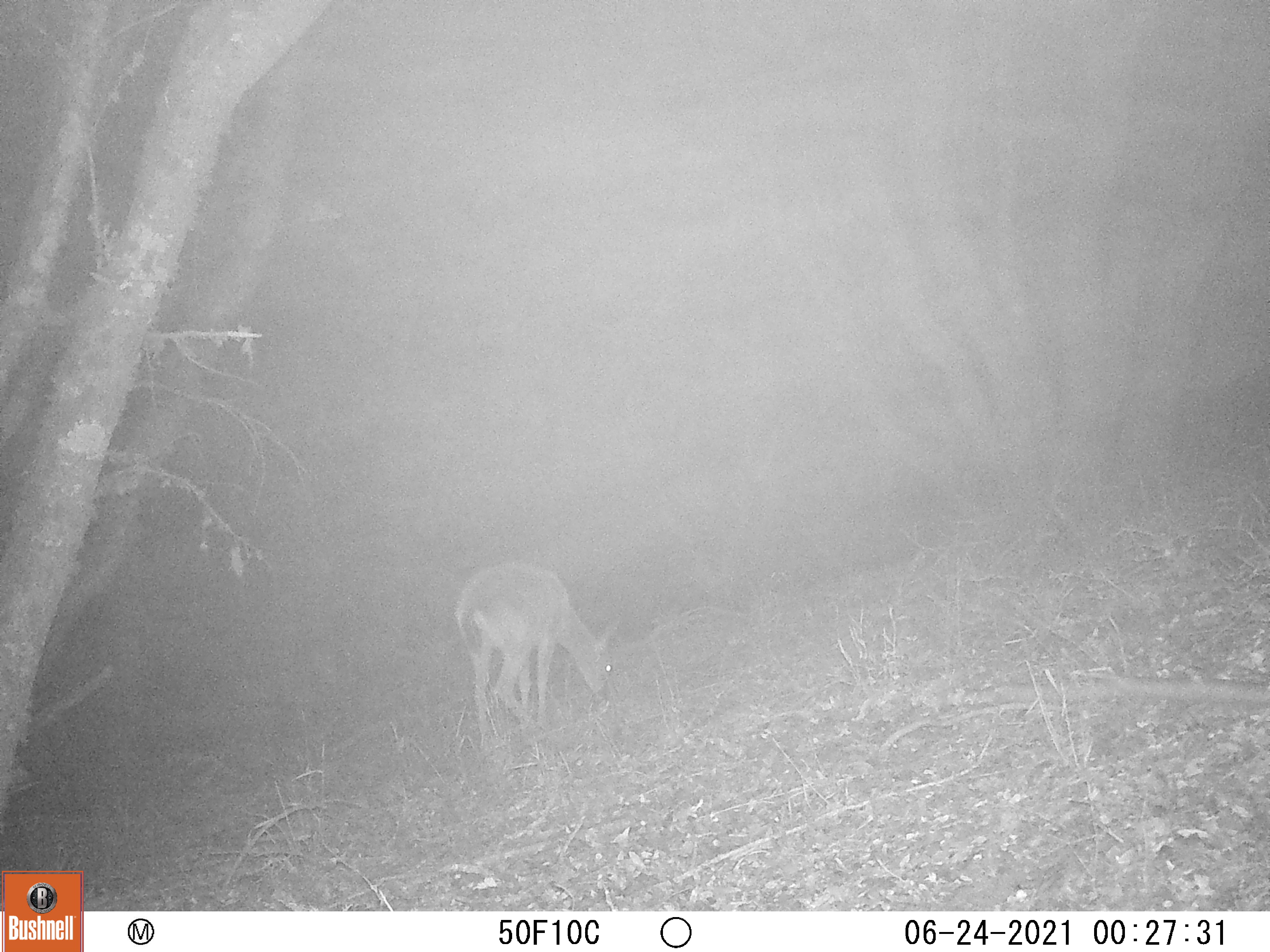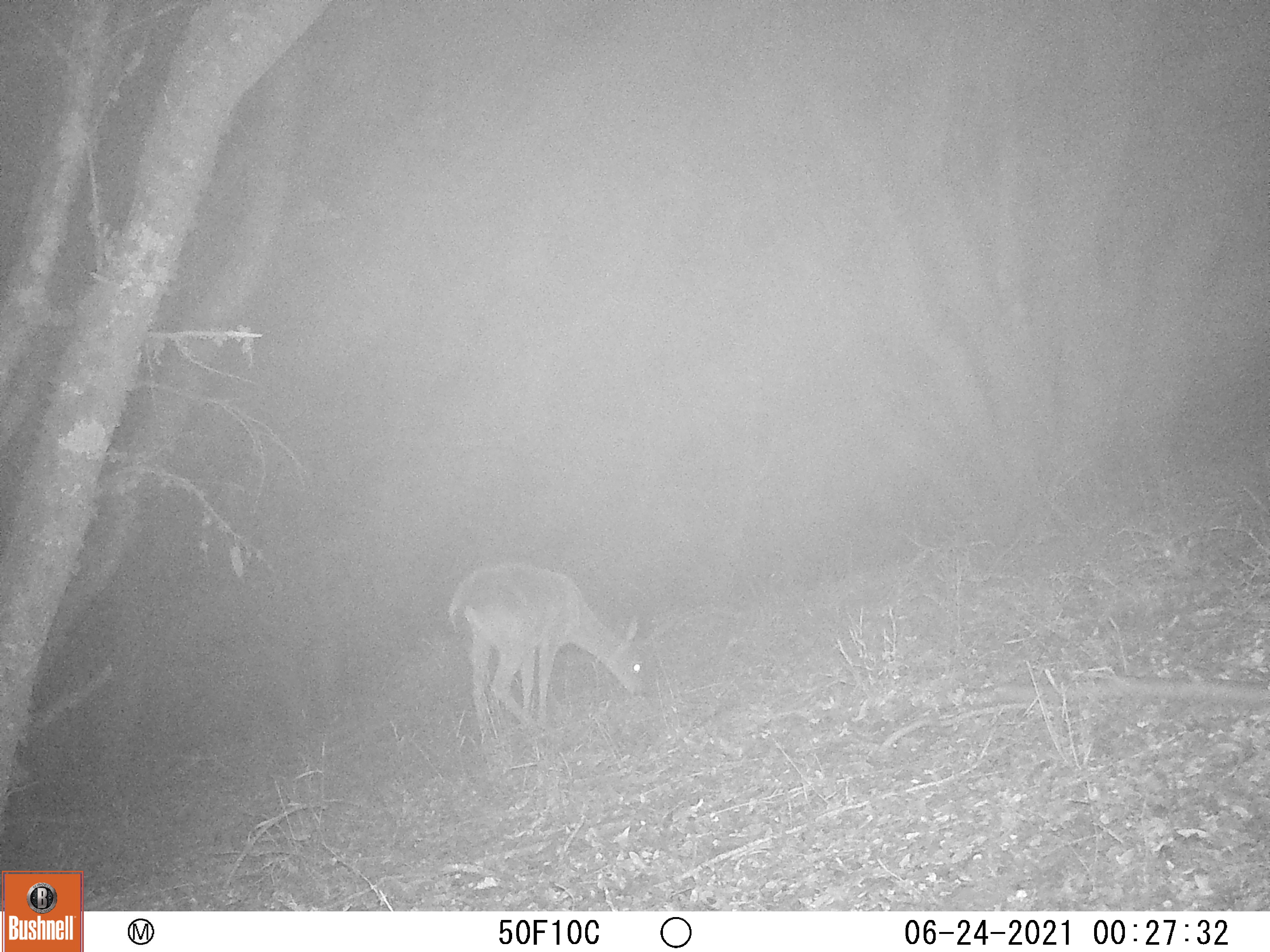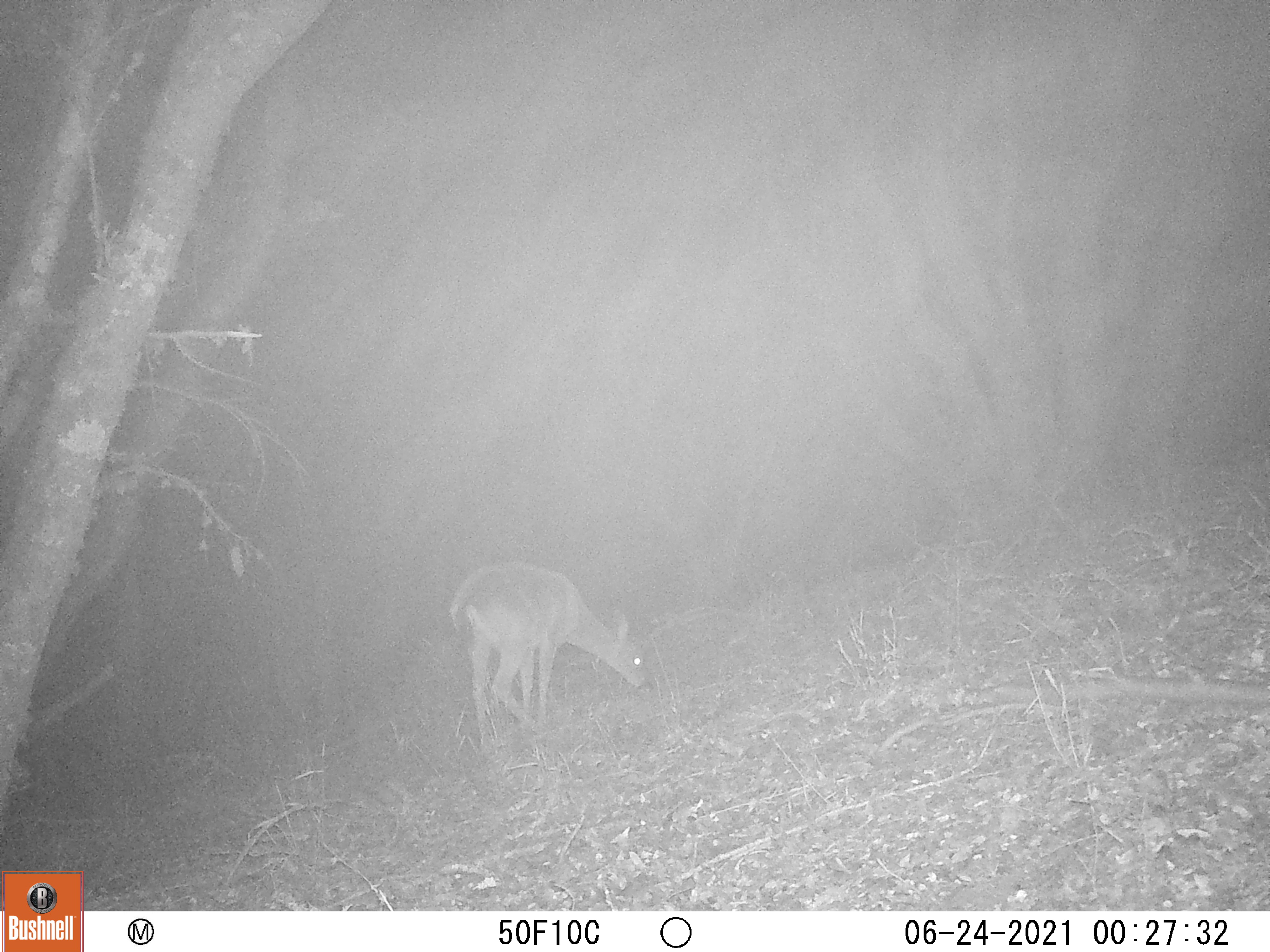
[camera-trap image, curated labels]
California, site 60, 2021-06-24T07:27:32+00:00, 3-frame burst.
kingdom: Animalia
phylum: Chordata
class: Mammalia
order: Artiodactyla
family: Cervidae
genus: Odocoileus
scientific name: Odocoileus hemionus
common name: mule deer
Mule deer (Odocoileus hemionus).